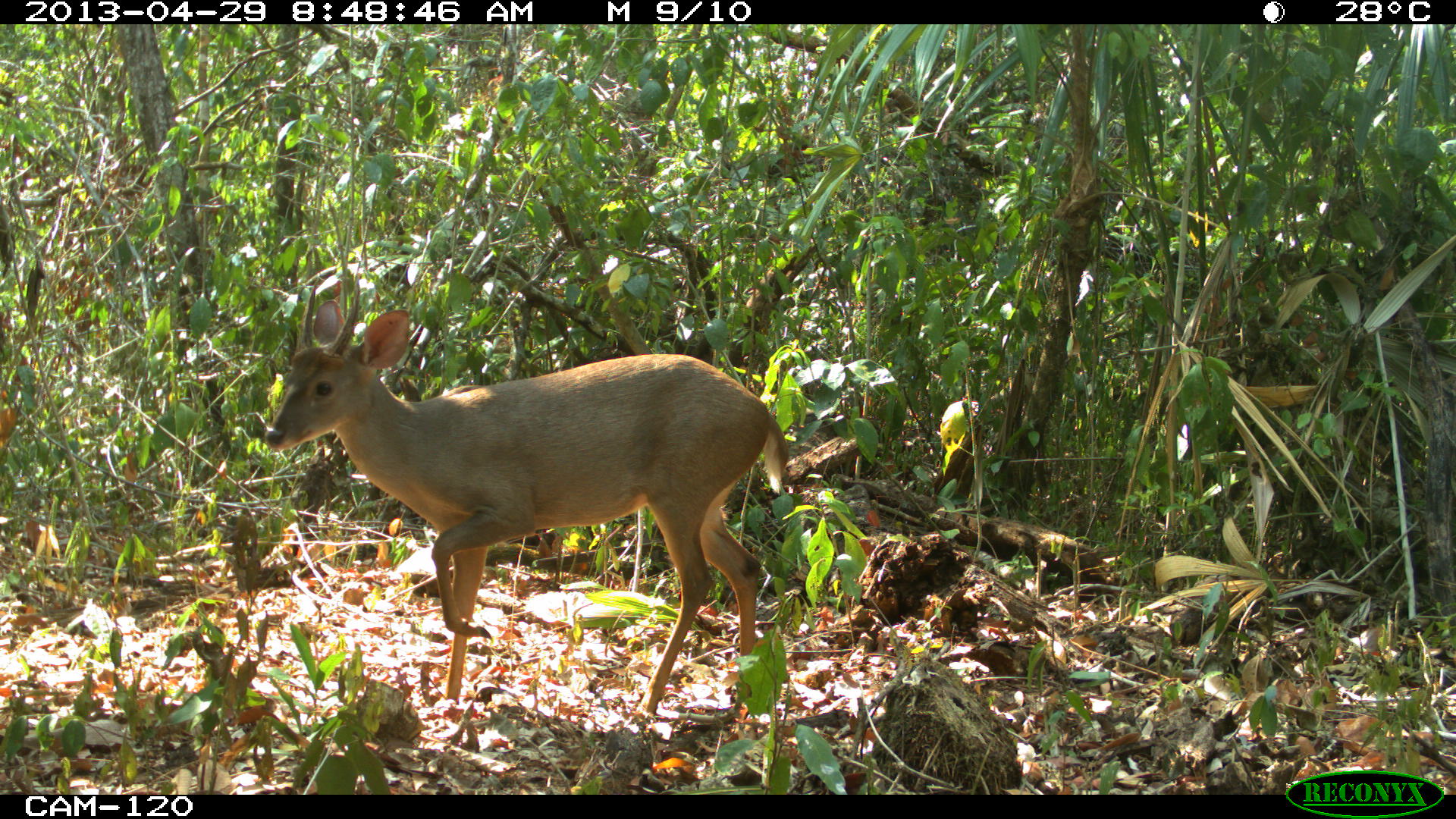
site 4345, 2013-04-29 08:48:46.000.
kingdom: Animalia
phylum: Chordata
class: Mammalia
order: Artiodactyla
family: Cervidae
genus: Odocoileus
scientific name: Odocoileus pandora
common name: yucatán brown brocket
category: mazama pandora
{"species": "mazama pandora (yucatán brown brocket) (Odocoileus pandora)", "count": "1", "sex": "male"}